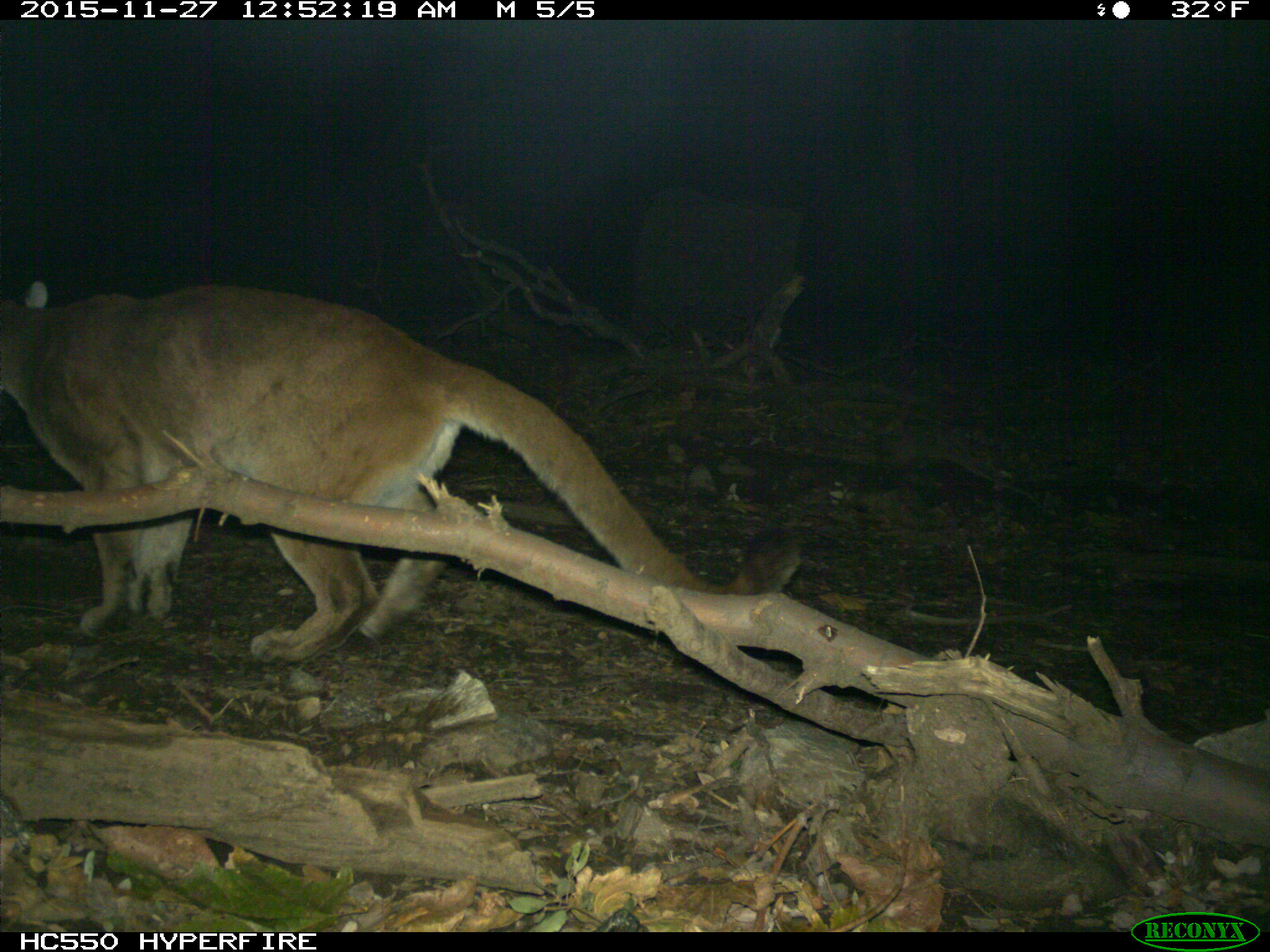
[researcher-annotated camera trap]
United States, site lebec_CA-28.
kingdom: Animalia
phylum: Chordata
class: Mammalia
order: Carnivora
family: Felidae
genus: Puma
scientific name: Puma concolor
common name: mountain lion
Puma concolor (mountain lion).